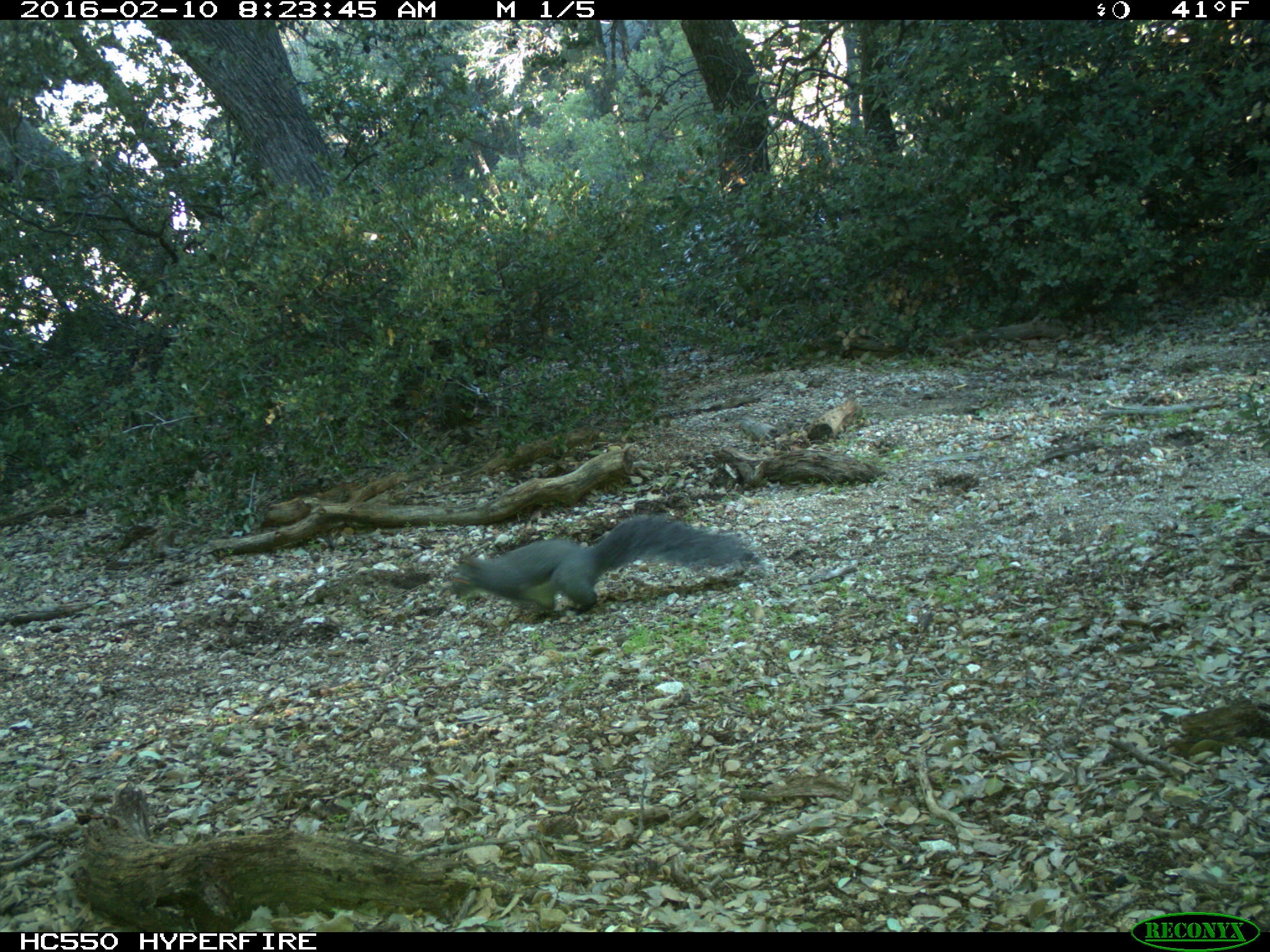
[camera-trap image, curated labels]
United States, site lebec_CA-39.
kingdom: Animalia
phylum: Chordata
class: Mammalia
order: Rodentia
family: Sciuridae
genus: Sciurus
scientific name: Sciurus carolinensis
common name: eastern gray squirrel